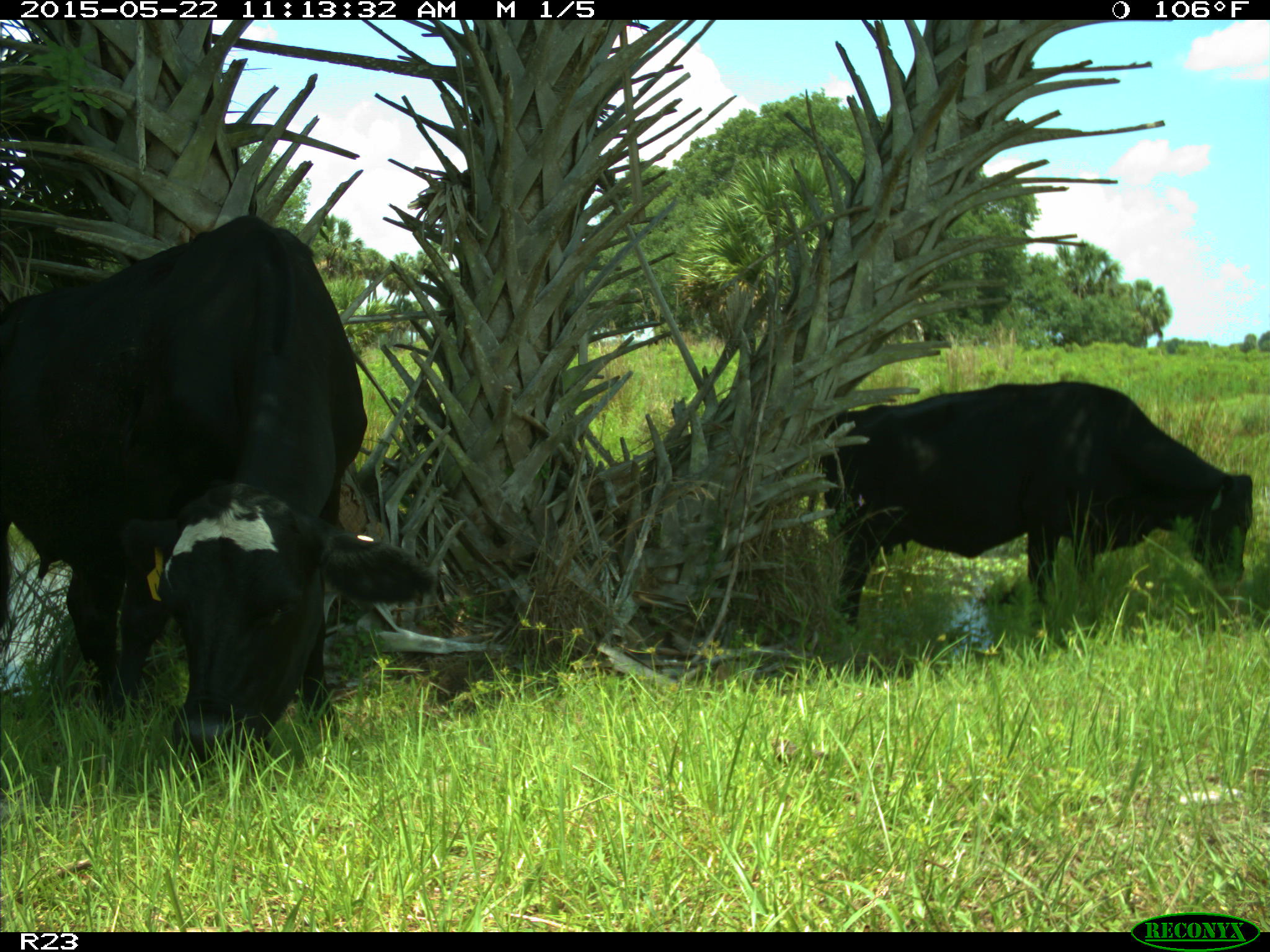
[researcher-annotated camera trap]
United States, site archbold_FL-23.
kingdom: Animalia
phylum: Chordata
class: Mammalia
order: Artiodactyla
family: Bovidae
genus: Bos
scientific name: Bos taurus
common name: domestic cow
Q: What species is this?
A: Bos taurus (domestic cow).